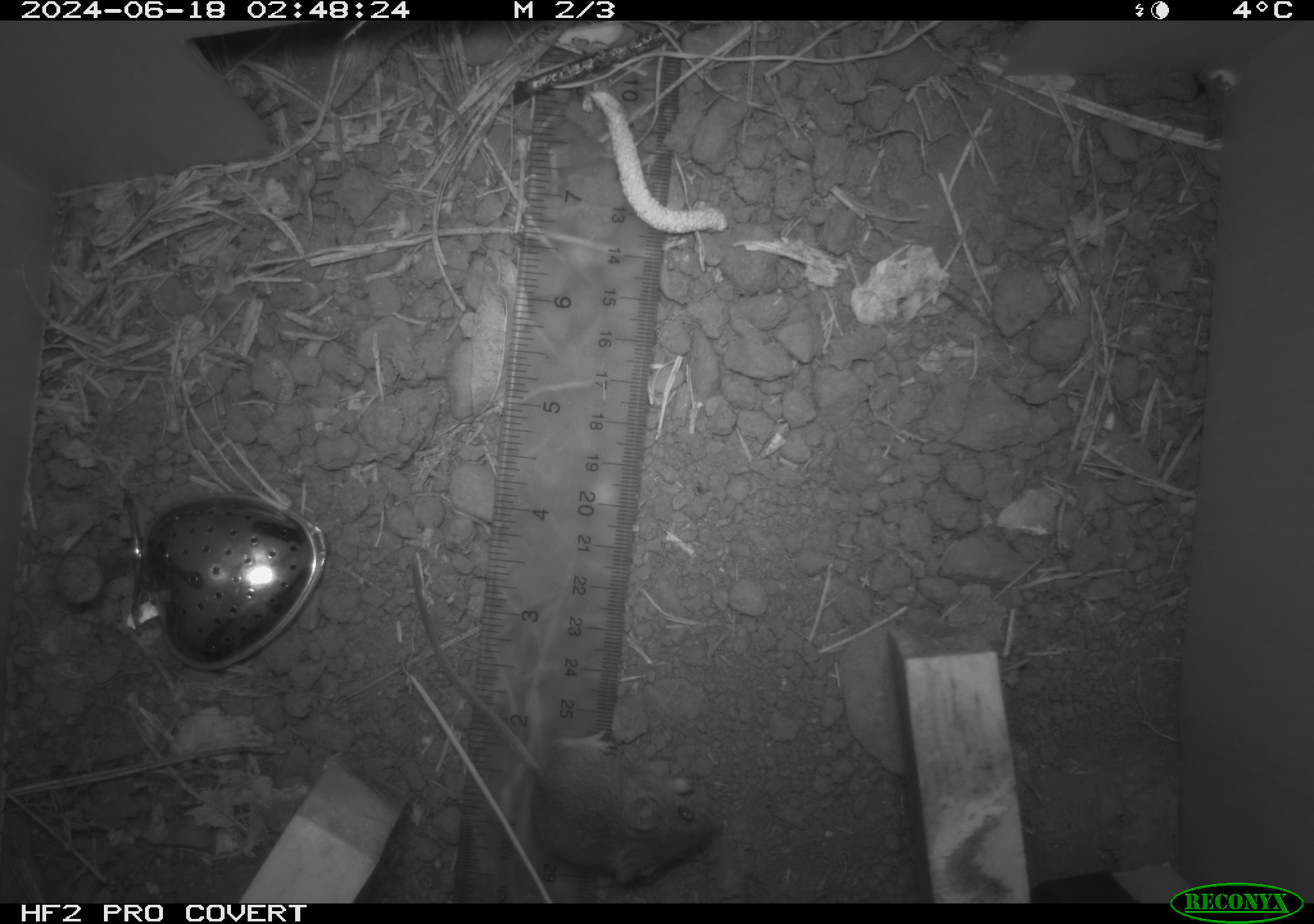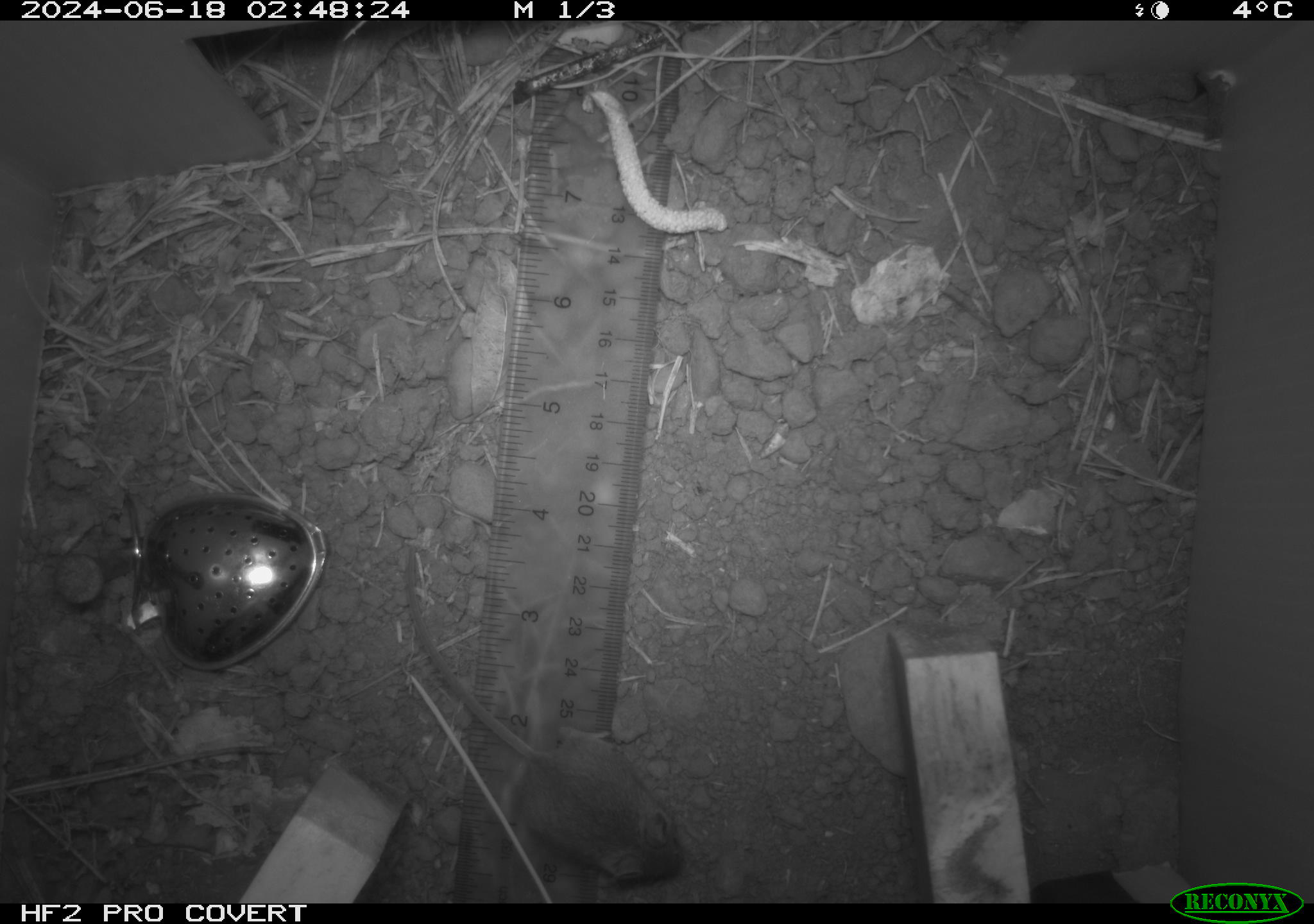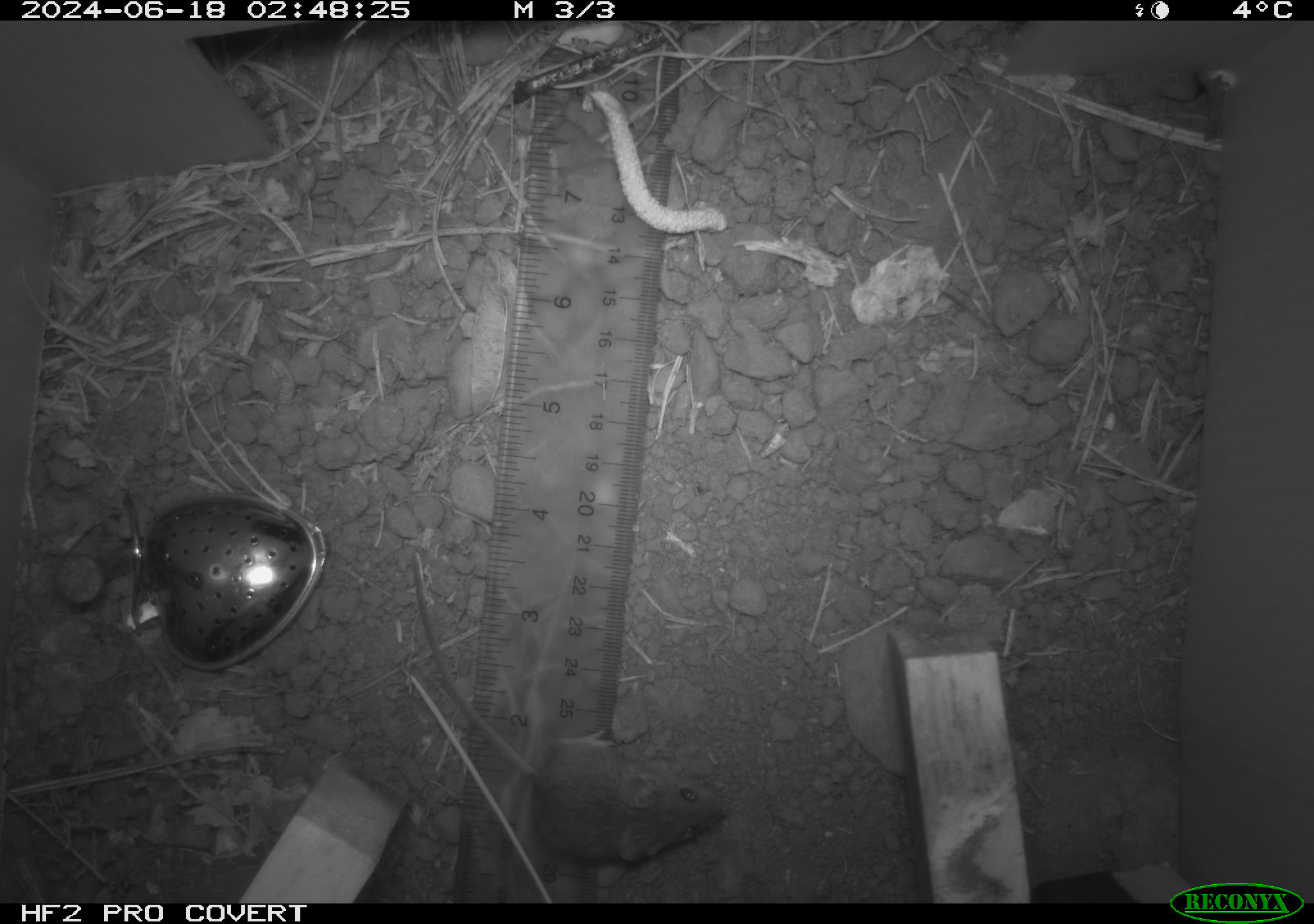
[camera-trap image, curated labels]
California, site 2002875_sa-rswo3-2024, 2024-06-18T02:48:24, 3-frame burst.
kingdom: Animalia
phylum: Chordata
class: Mammalia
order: Rodentia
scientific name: Rodentia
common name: mouse species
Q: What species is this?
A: Mouse species (Rodentia).